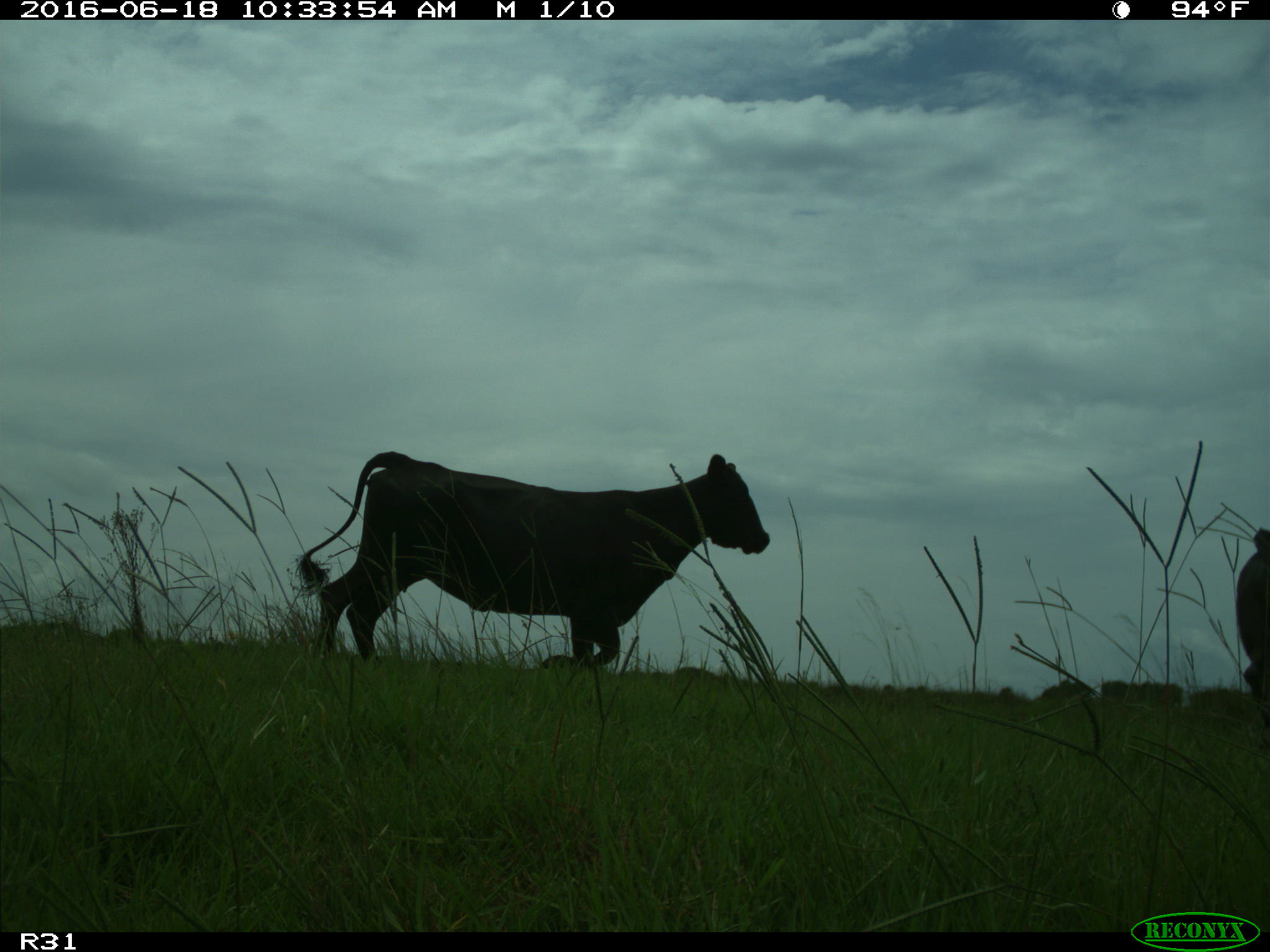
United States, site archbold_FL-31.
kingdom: Animalia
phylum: Chordata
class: Mammalia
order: Artiodactyla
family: Bovidae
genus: Bos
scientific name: Bos taurus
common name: domestic cow